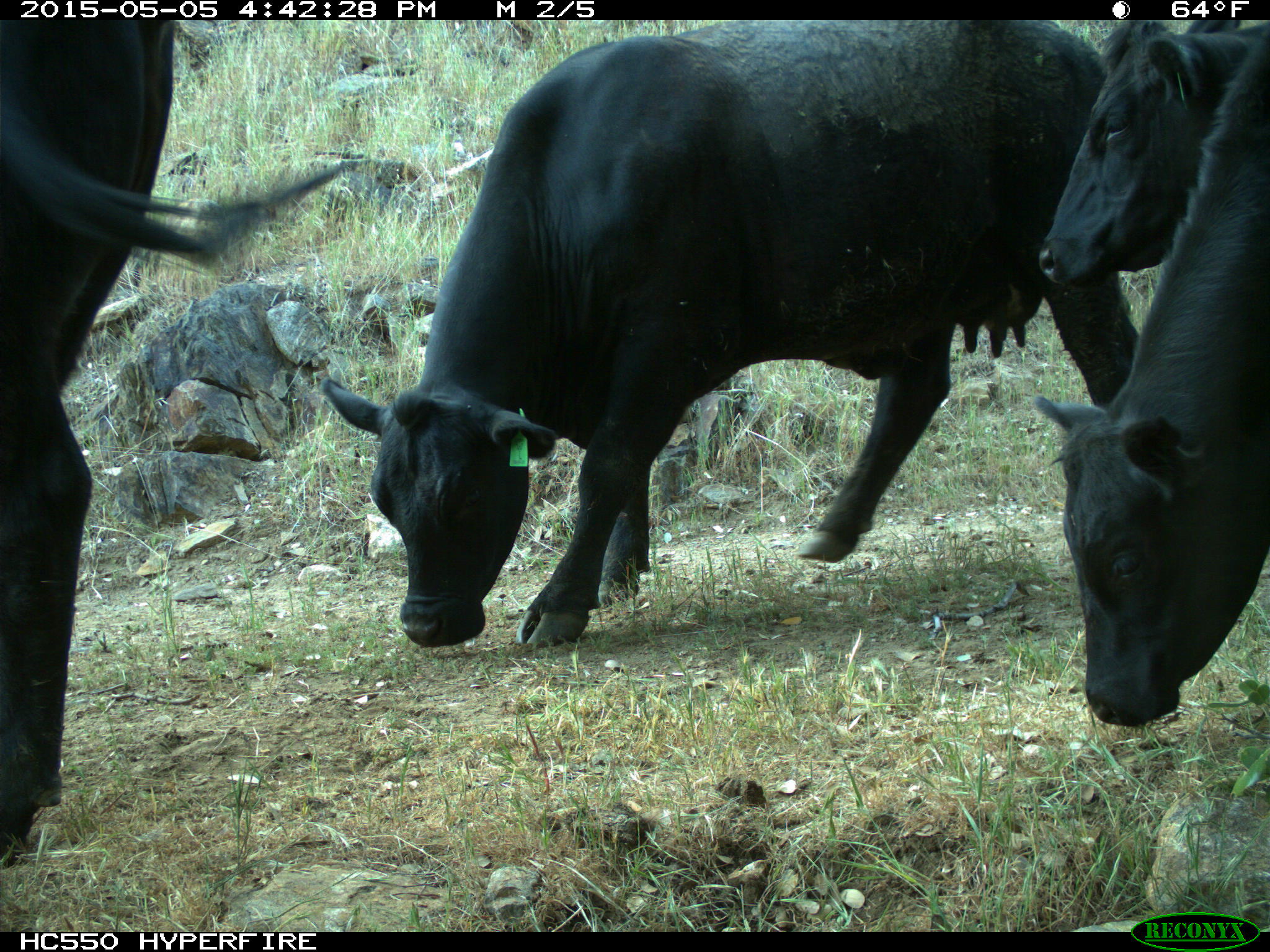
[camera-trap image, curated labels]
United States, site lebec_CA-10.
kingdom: Animalia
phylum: Chordata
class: Mammalia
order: Artiodactyla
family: Bovidae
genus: Bos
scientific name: Bos taurus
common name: domestic cow